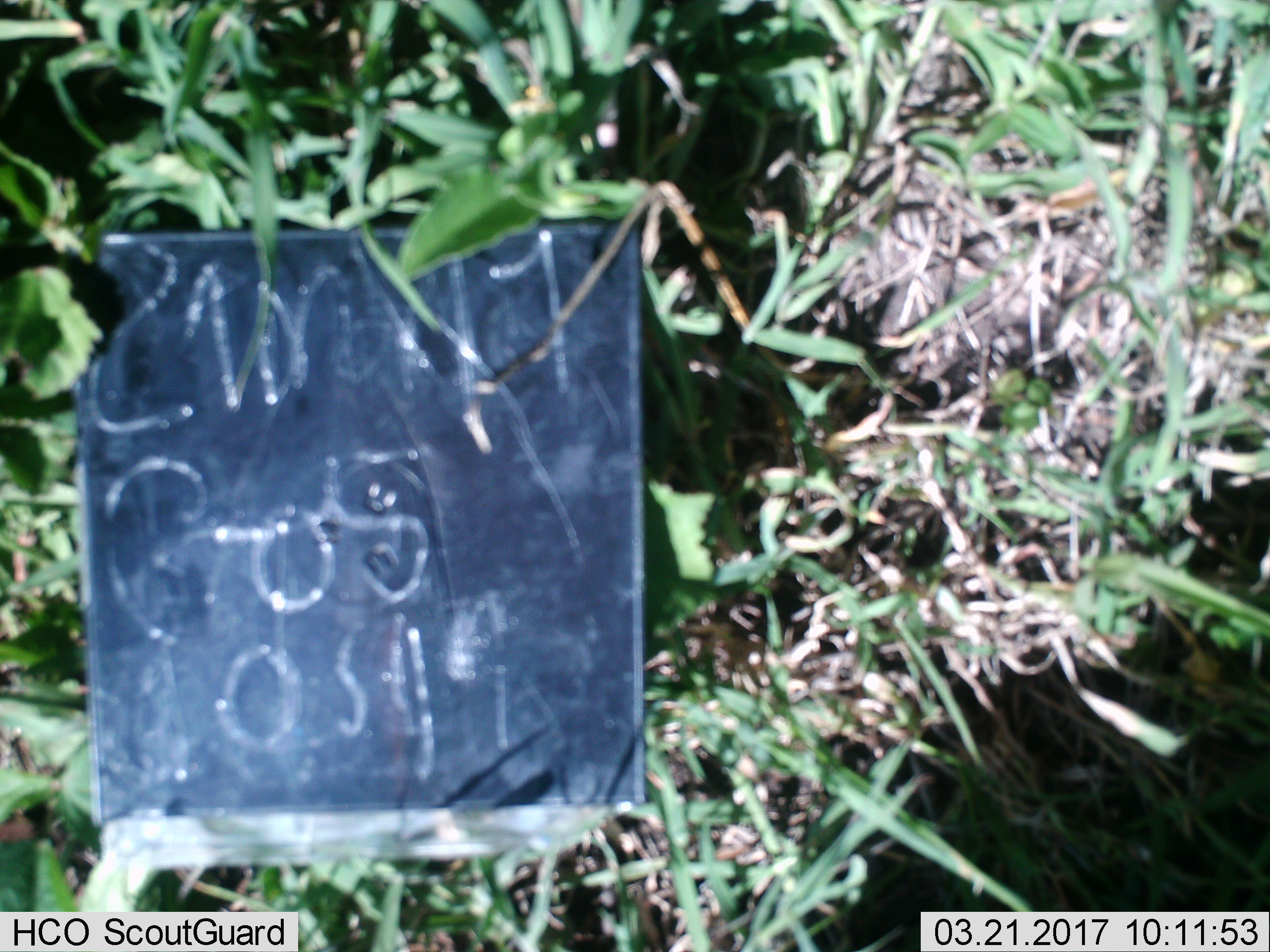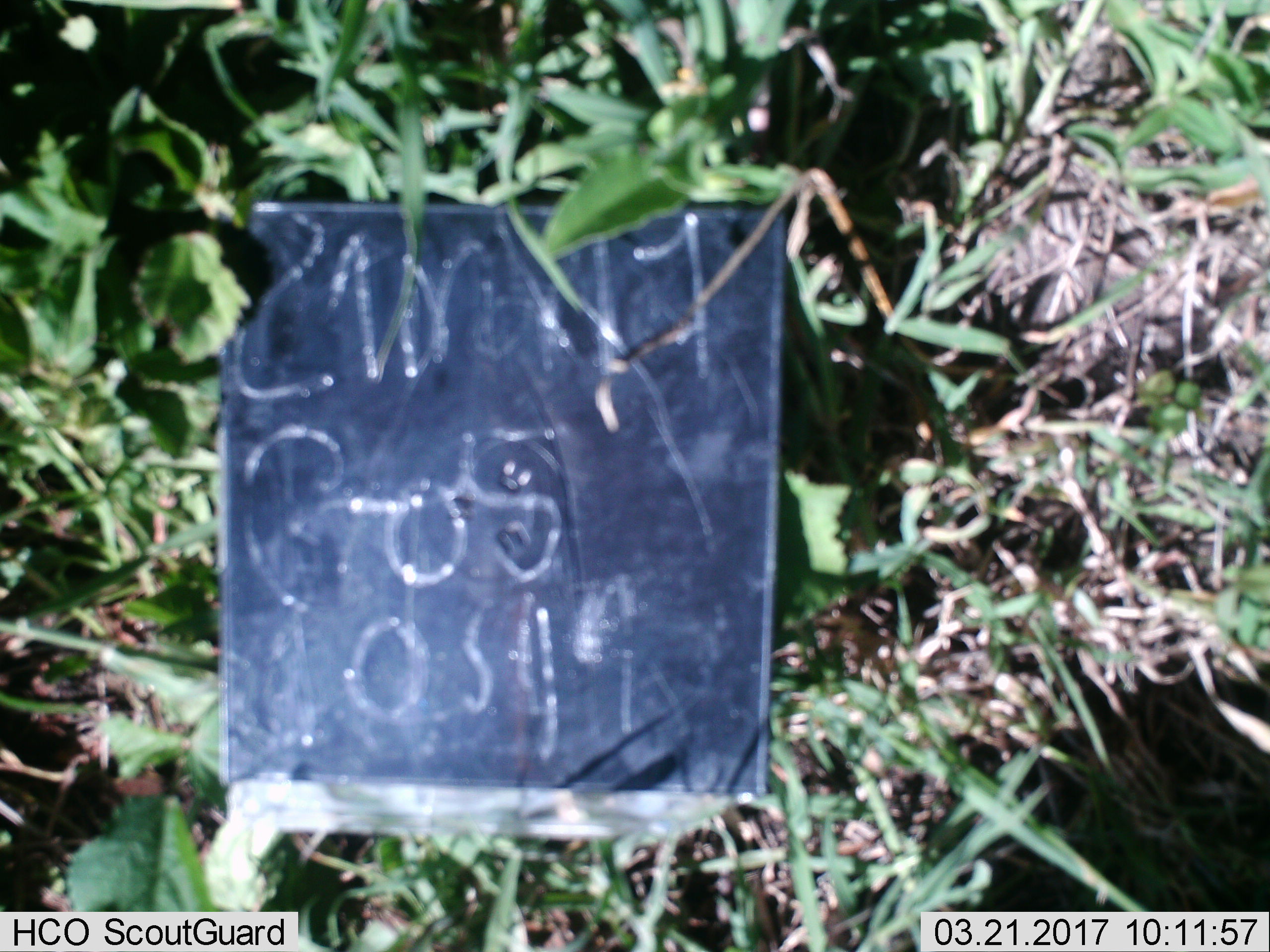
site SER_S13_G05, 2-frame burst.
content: unidentified animal